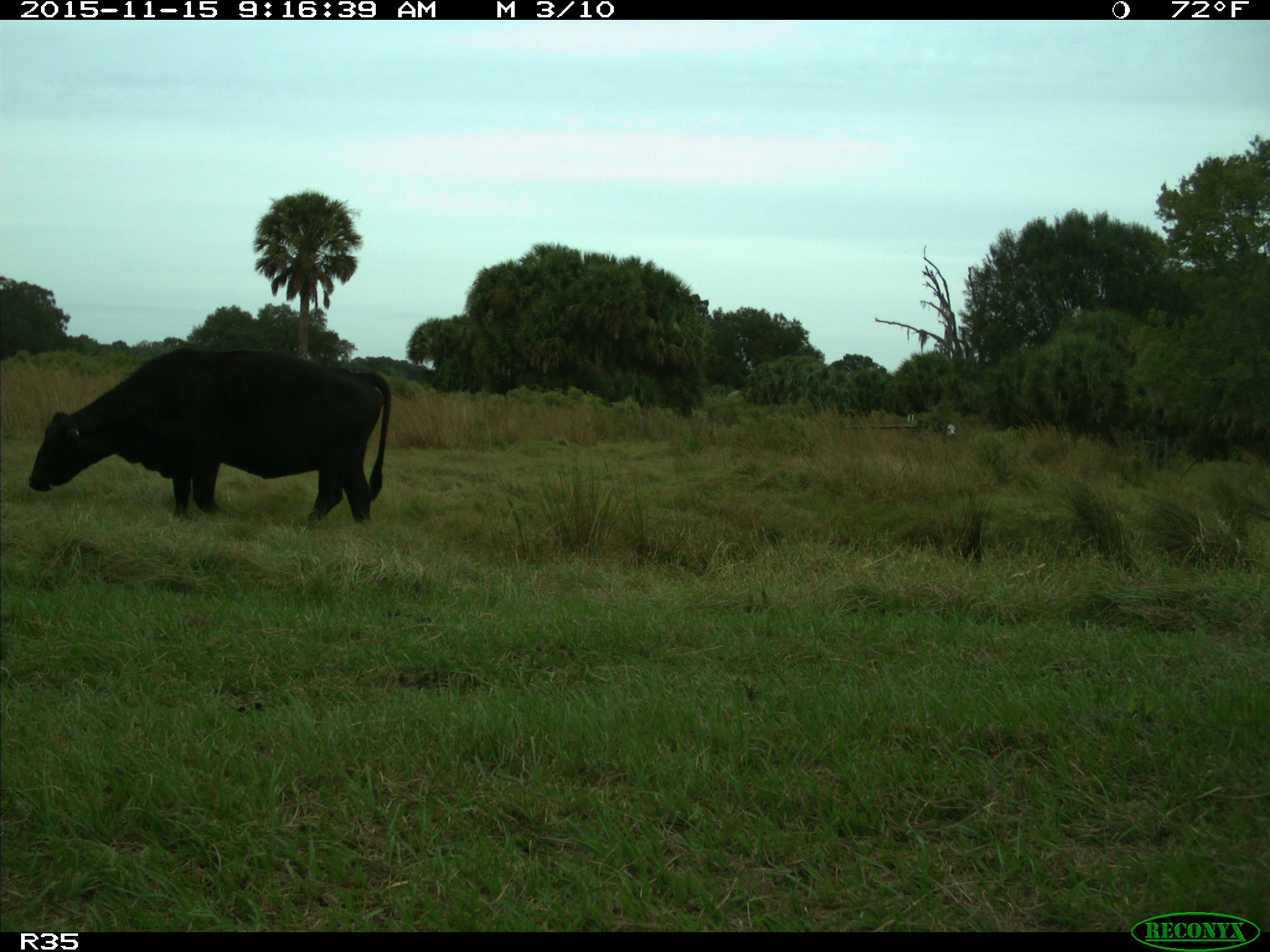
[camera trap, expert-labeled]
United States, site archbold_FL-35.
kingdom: Animalia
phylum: Chordata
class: Mammalia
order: Artiodactyla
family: Bovidae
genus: Bos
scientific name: Bos taurus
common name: domestic cow